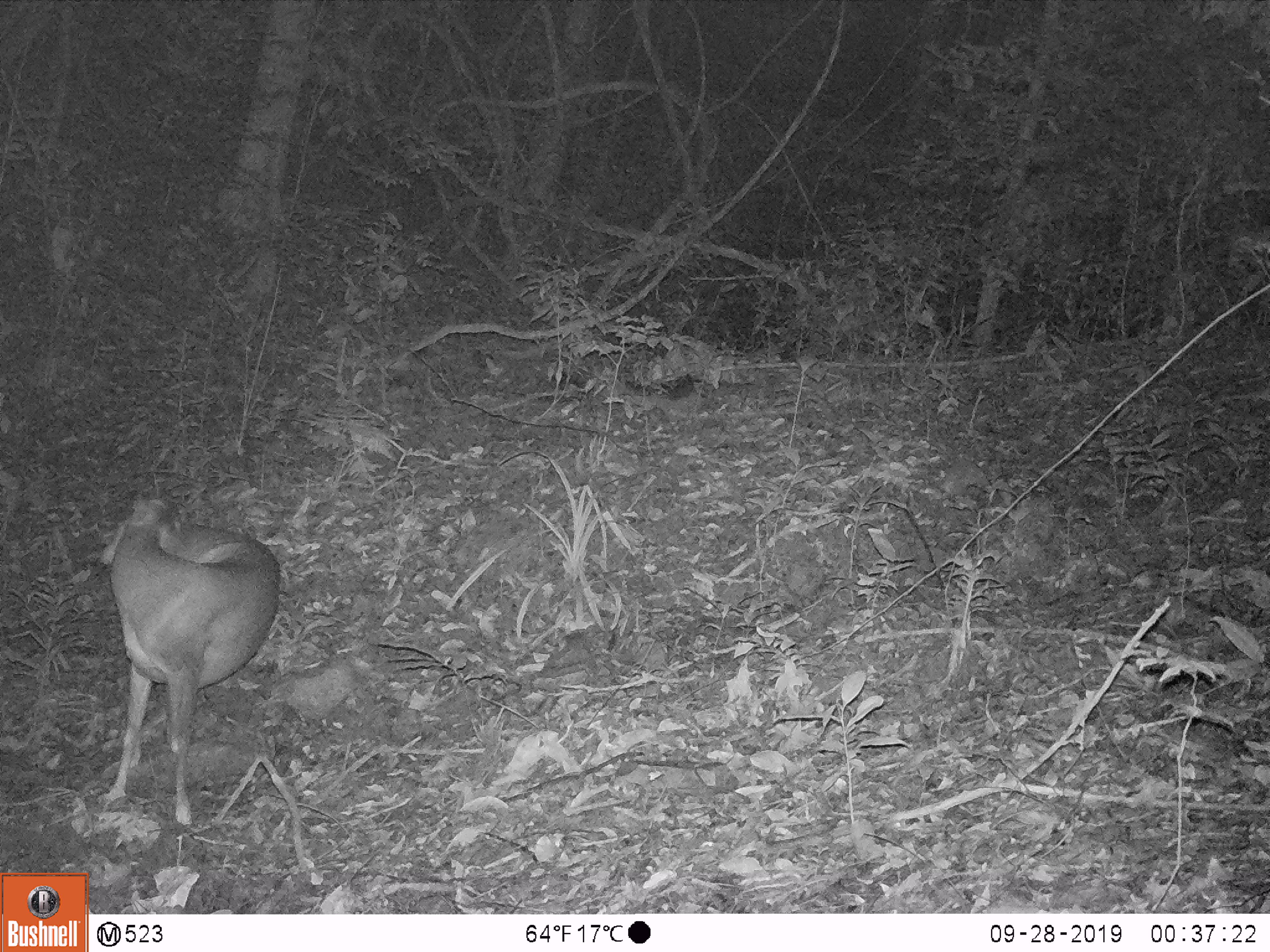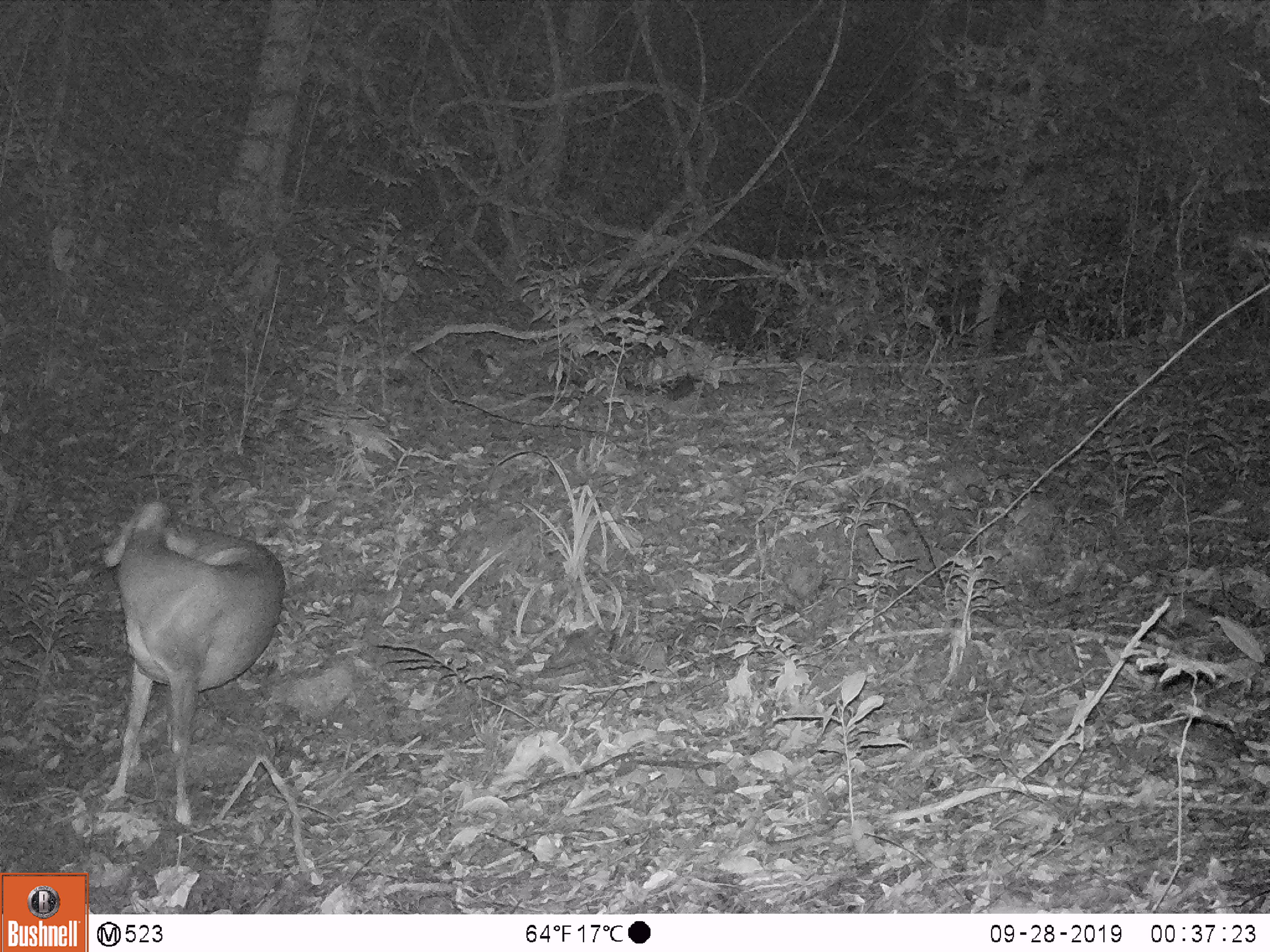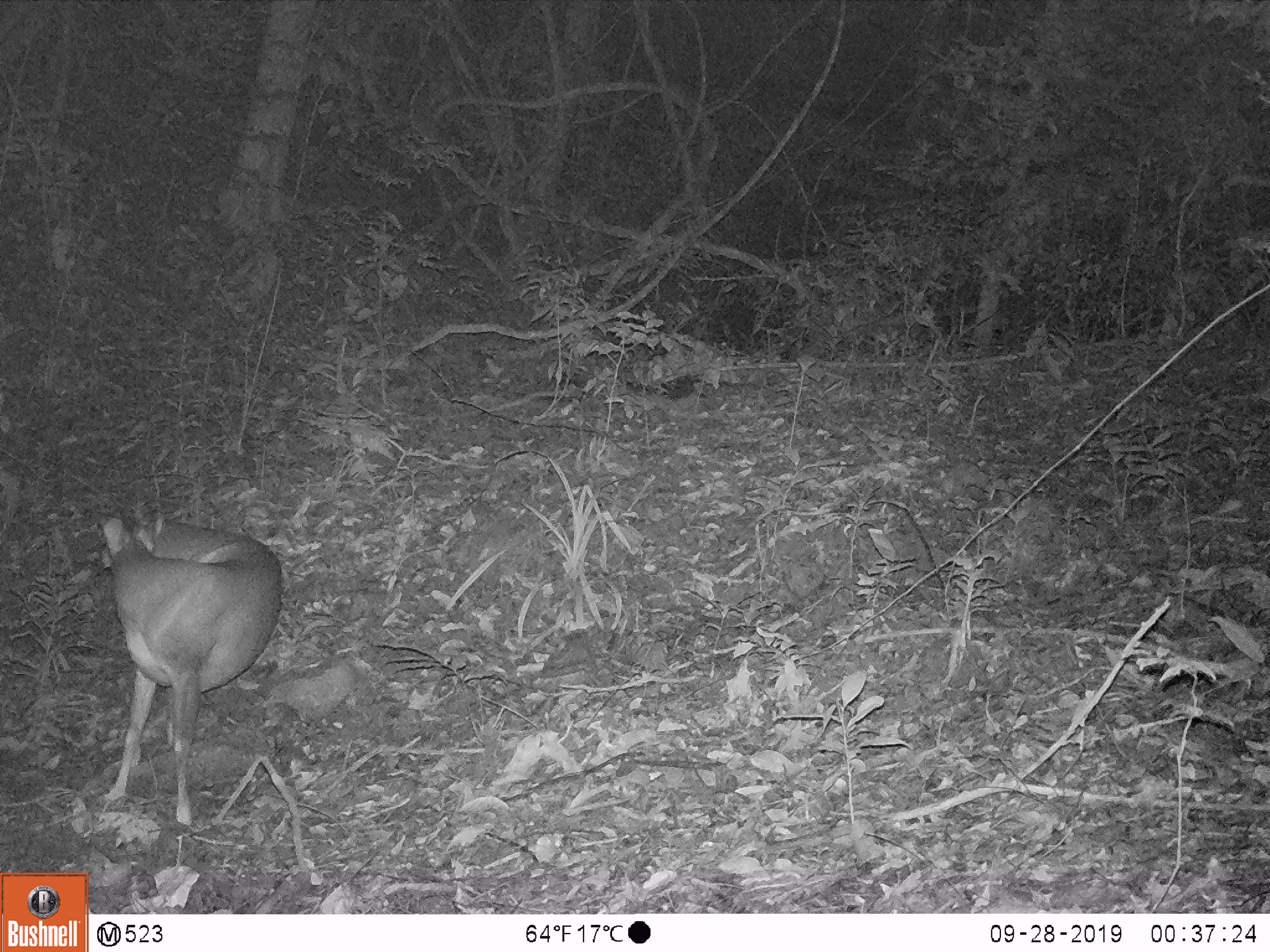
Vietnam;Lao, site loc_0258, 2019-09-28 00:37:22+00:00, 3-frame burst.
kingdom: Animalia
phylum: Chordata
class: Mammalia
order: Artiodactyla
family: Cervidae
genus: Muntiacus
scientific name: Muntiacus vuquangensis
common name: large-antlered muntjac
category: large antlered muntjac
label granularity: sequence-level